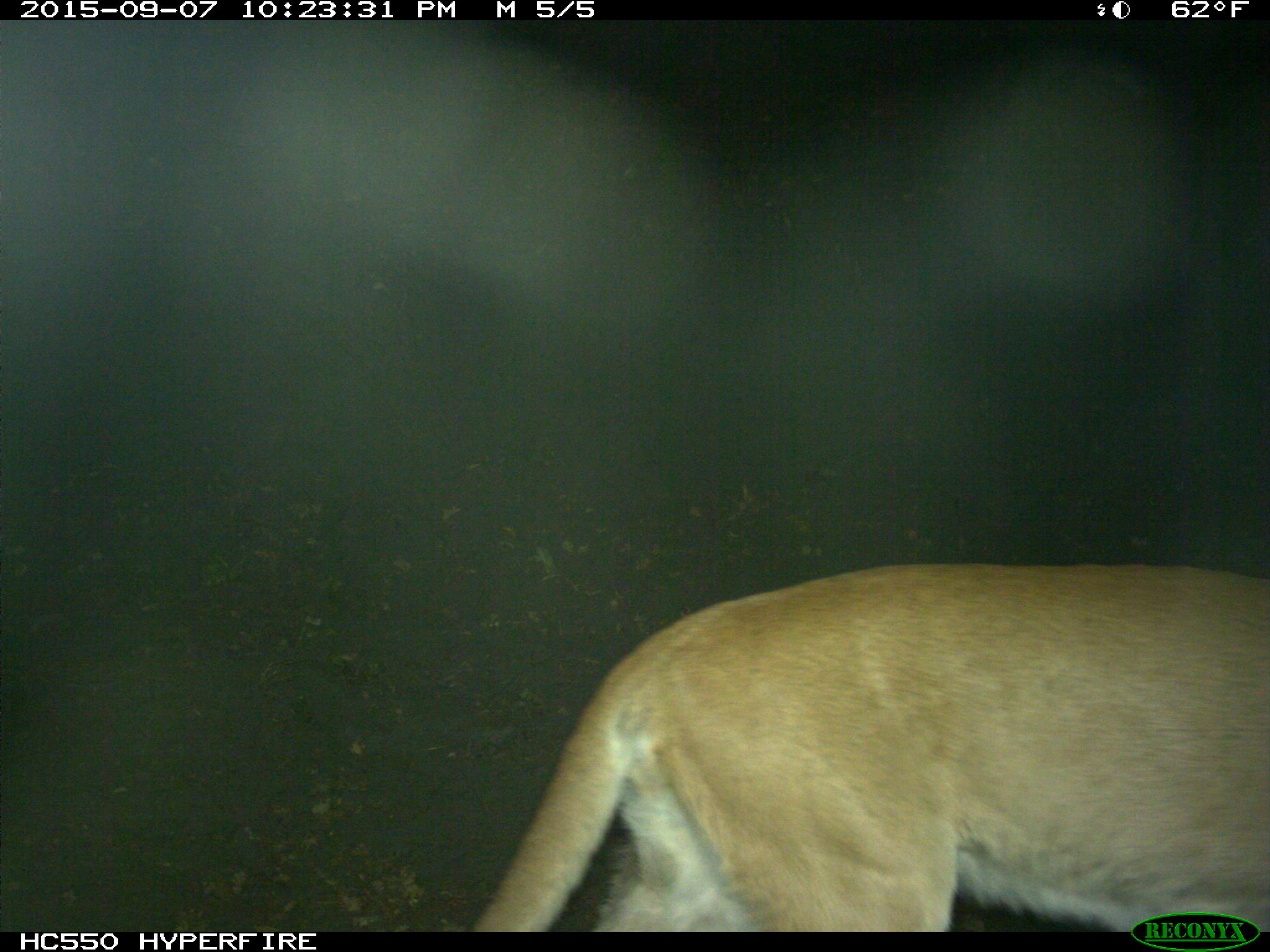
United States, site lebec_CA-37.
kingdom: Animalia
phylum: Chordata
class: Mammalia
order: Carnivora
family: Felidae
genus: Puma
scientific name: Puma concolor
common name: mountain lion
Puma concolor (mountain lion).